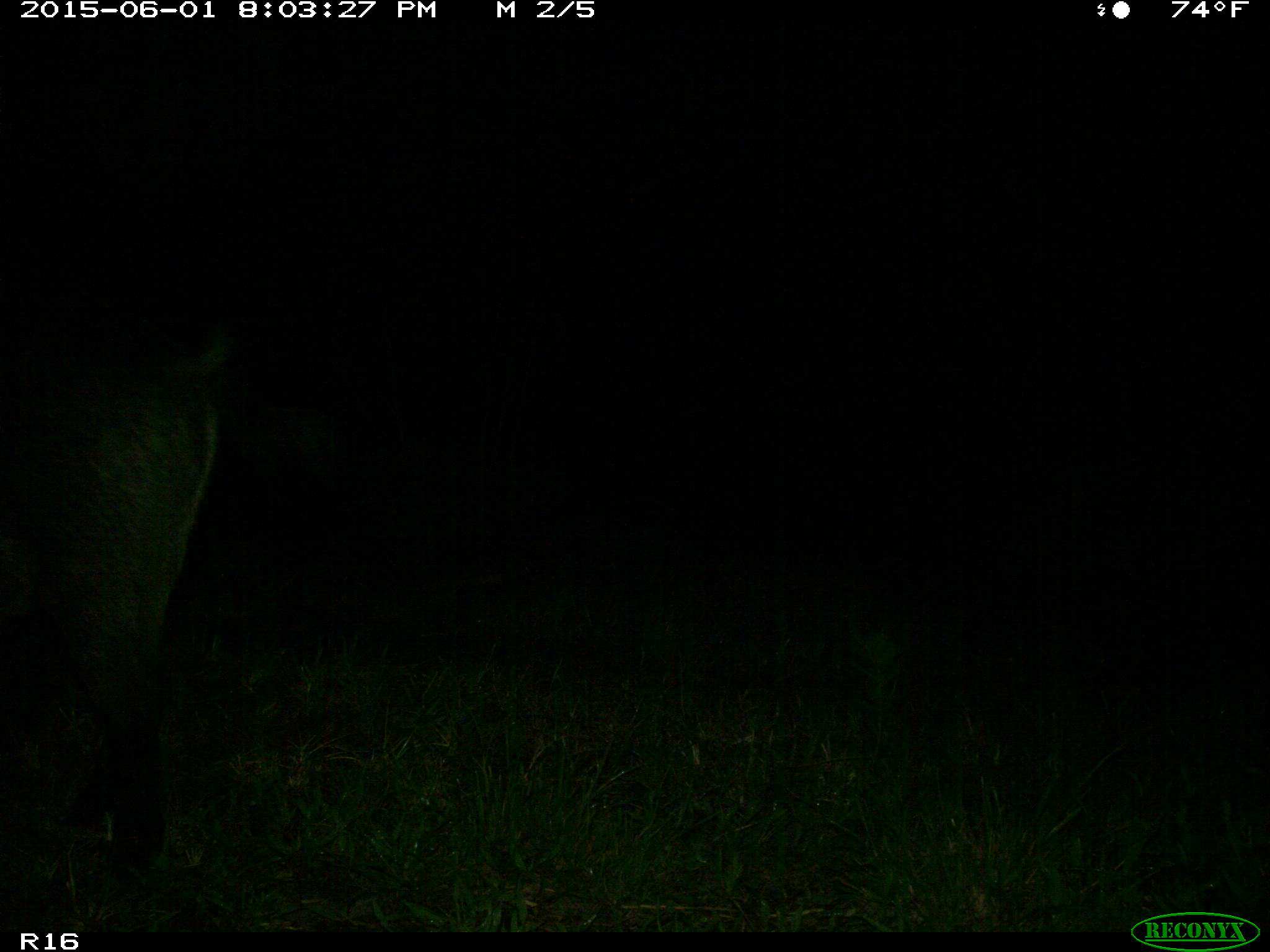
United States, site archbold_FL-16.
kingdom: Animalia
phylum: Chordata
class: Mammalia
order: Artiodactyla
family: Suidae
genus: Sus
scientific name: Sus scrofa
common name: wild boar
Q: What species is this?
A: Sus scrofa (wild boar).